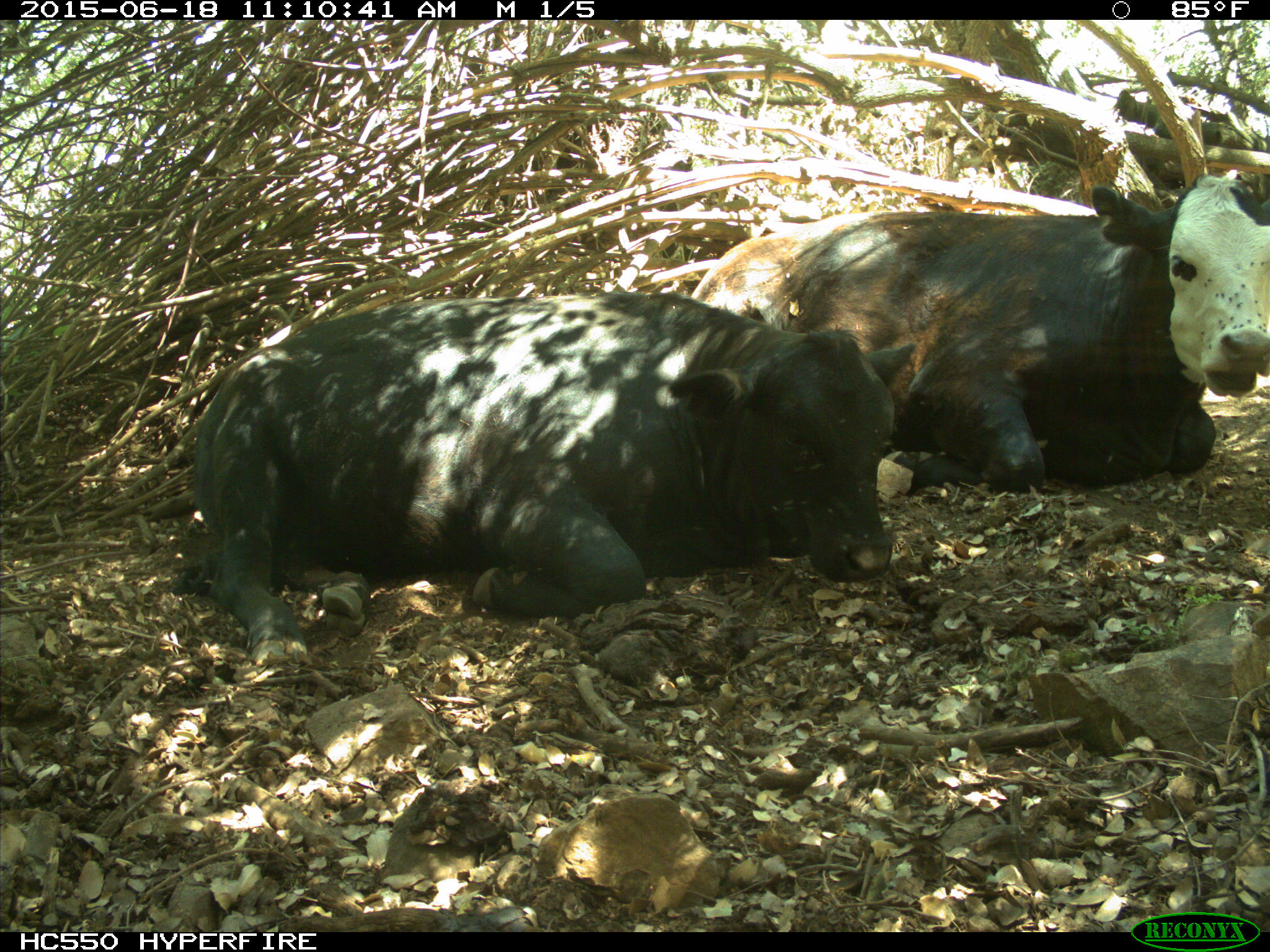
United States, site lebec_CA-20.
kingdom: Animalia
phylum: Chordata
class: Mammalia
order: Artiodactyla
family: Bovidae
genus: Bos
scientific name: Bos taurus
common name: domestic cow